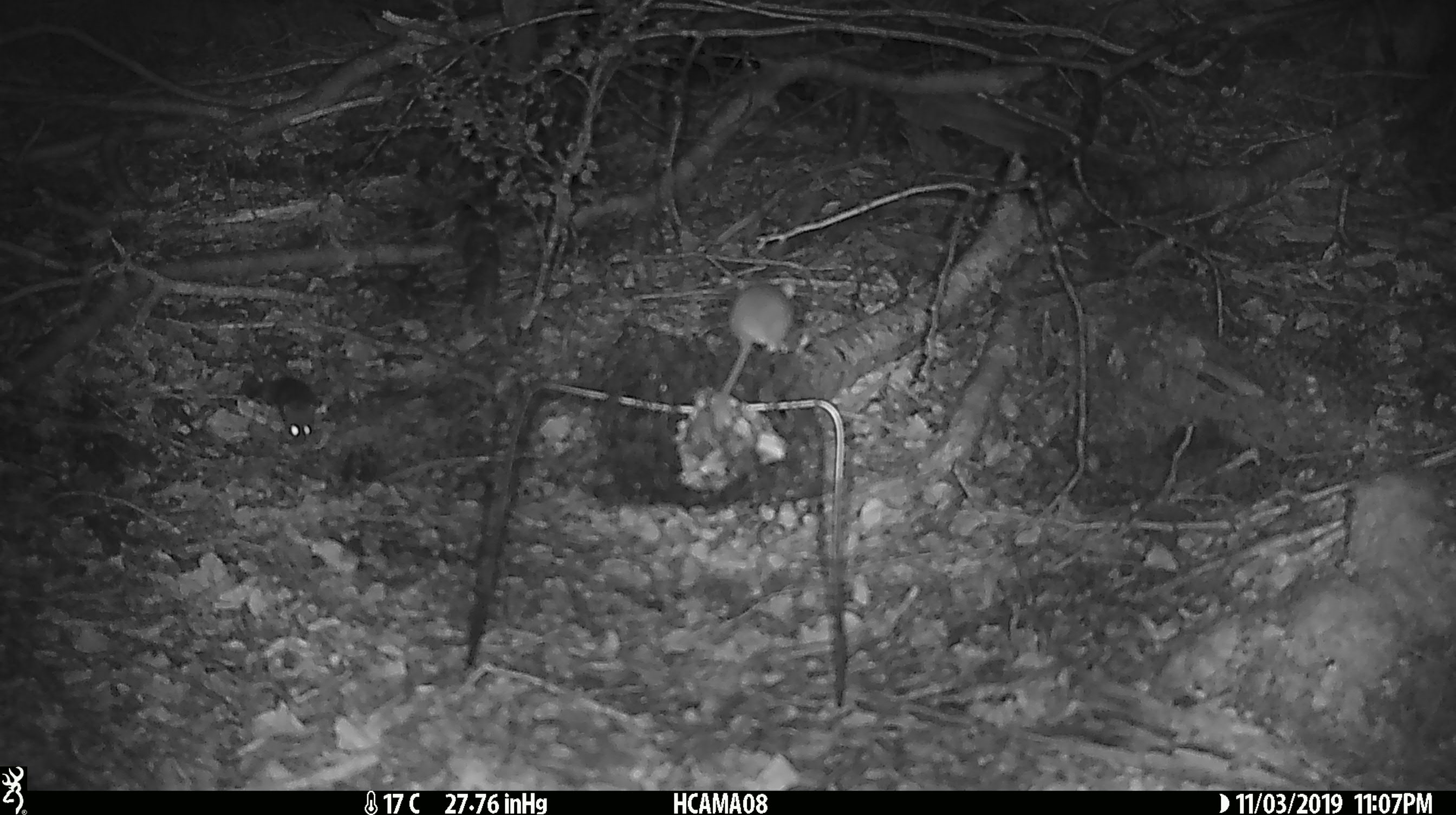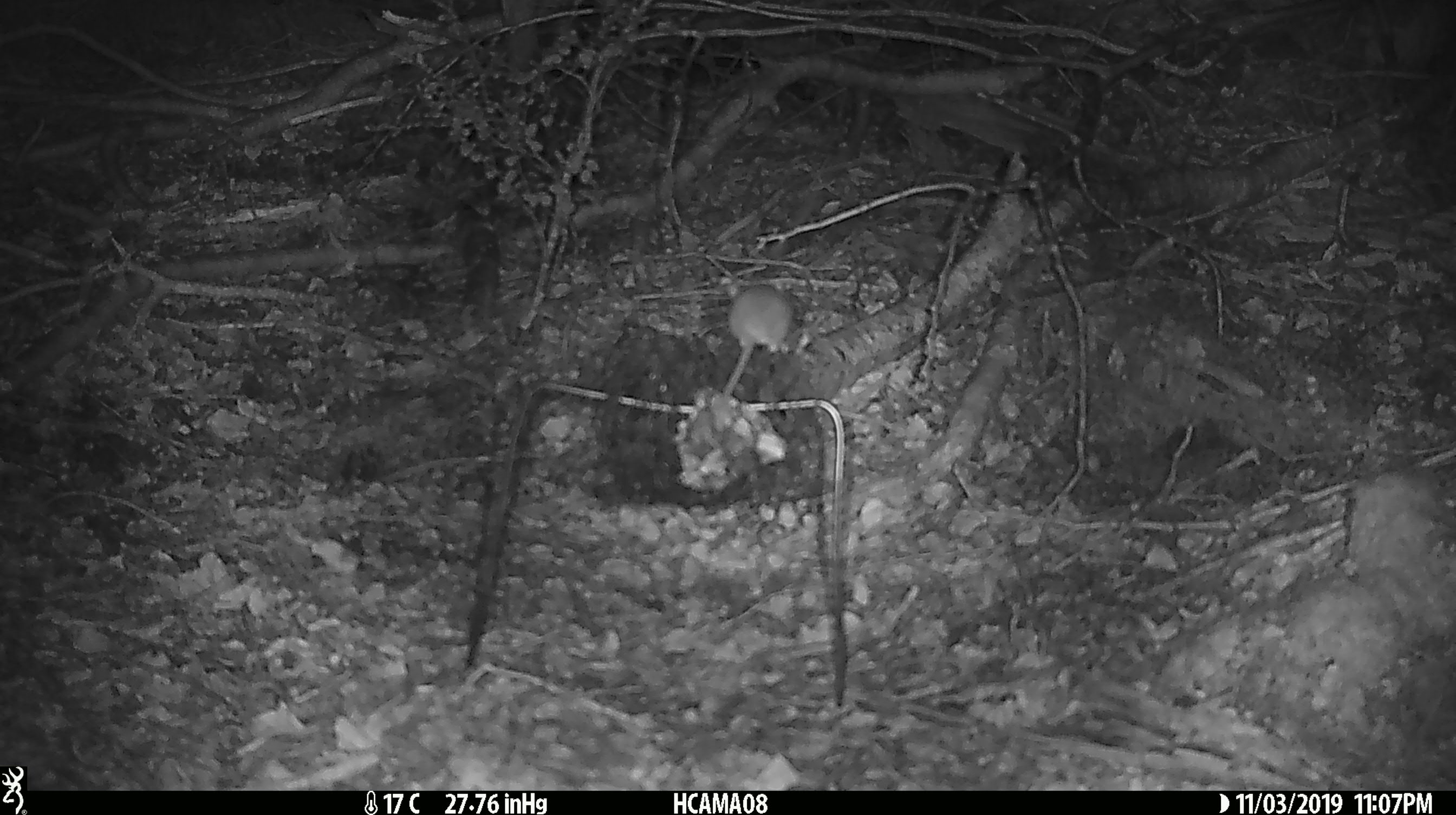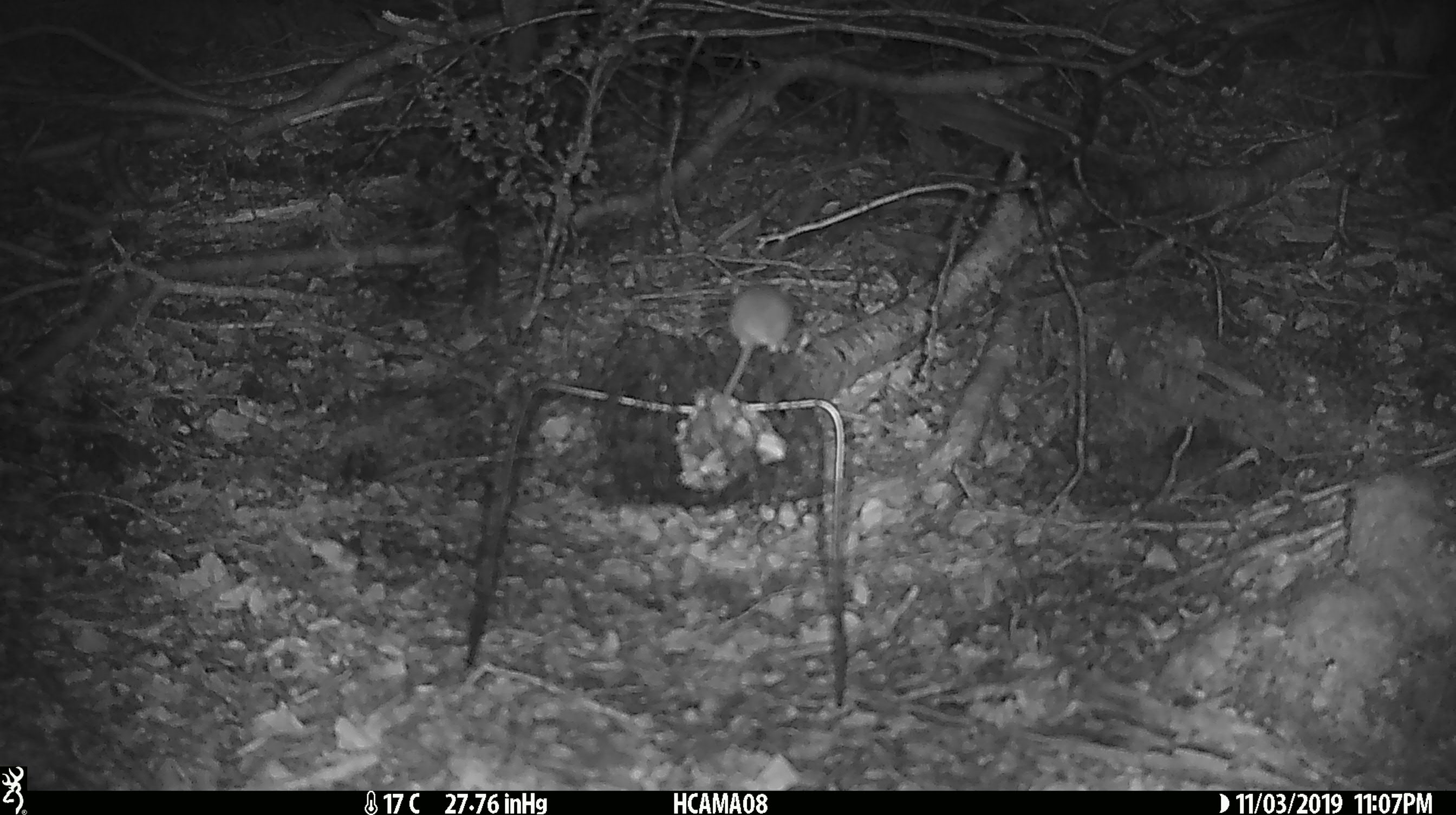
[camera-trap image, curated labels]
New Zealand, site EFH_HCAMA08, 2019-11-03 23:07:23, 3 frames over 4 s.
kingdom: Animalia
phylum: Chordata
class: Mammalia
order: Rodentia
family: Muridae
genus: Mus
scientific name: Mus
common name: mouse